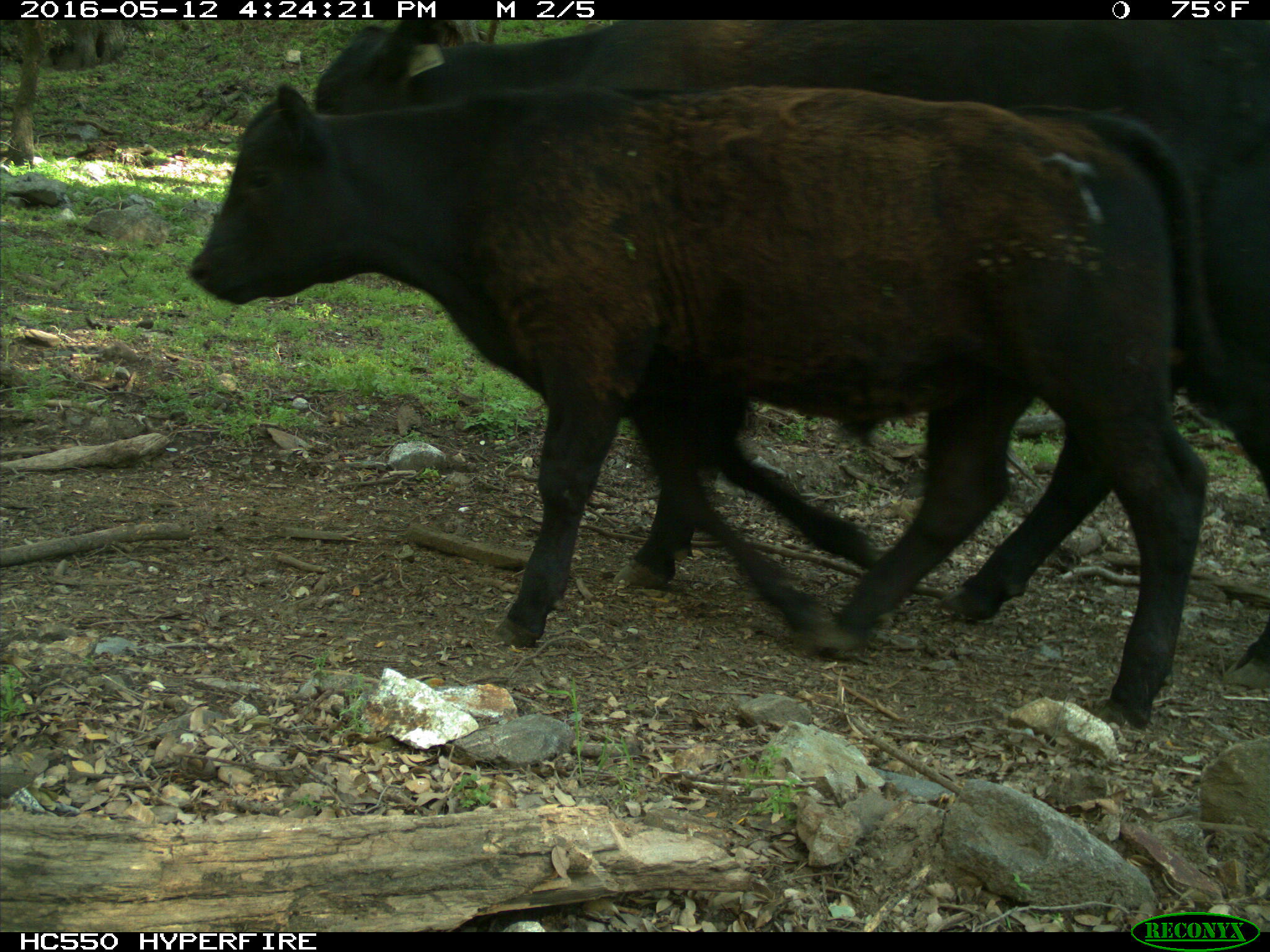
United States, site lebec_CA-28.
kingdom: Animalia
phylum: Chordata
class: Mammalia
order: Artiodactyla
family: Bovidae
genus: Bos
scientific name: Bos taurus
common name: domestic cow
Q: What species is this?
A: Bos taurus (domestic cow).